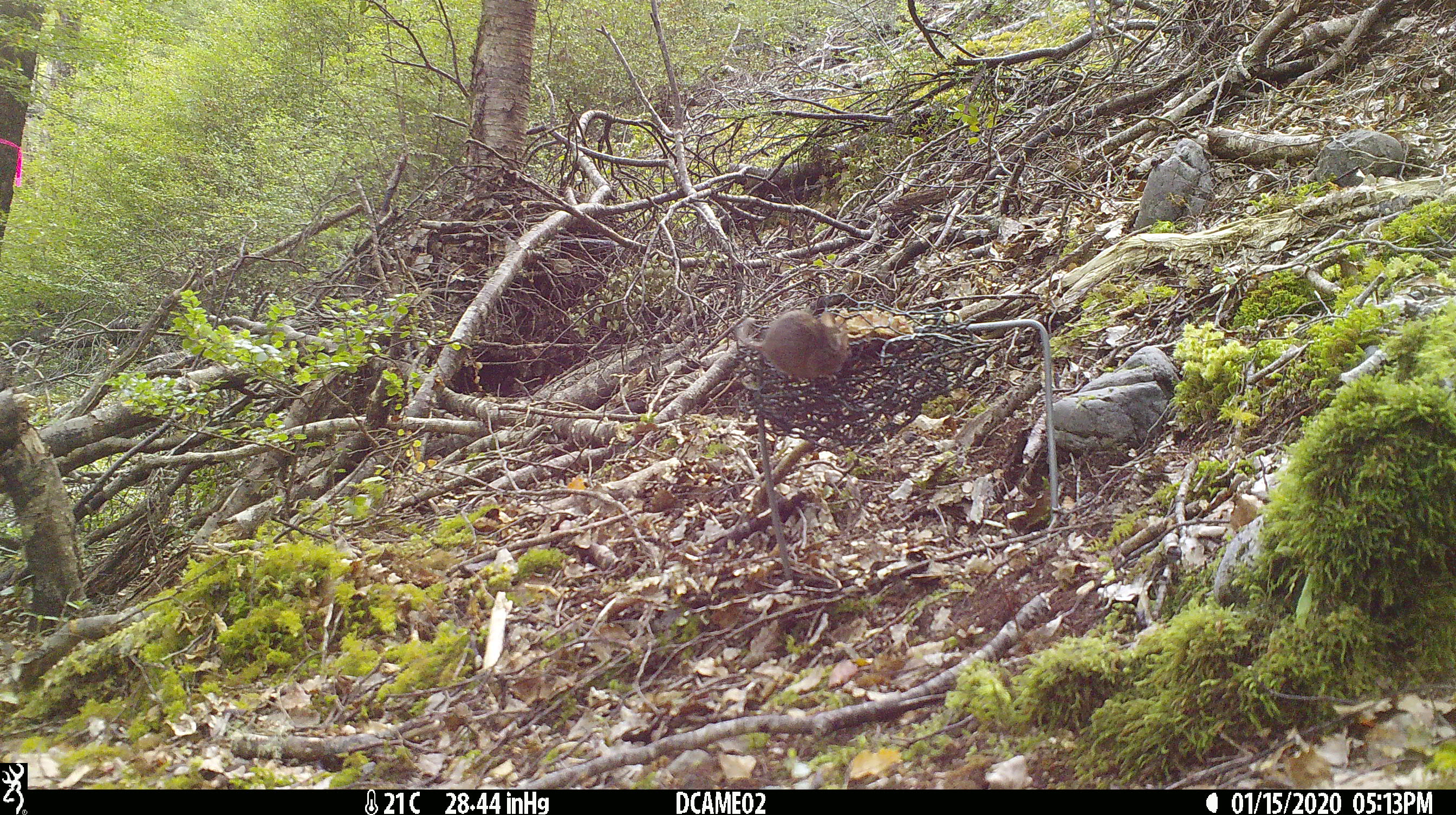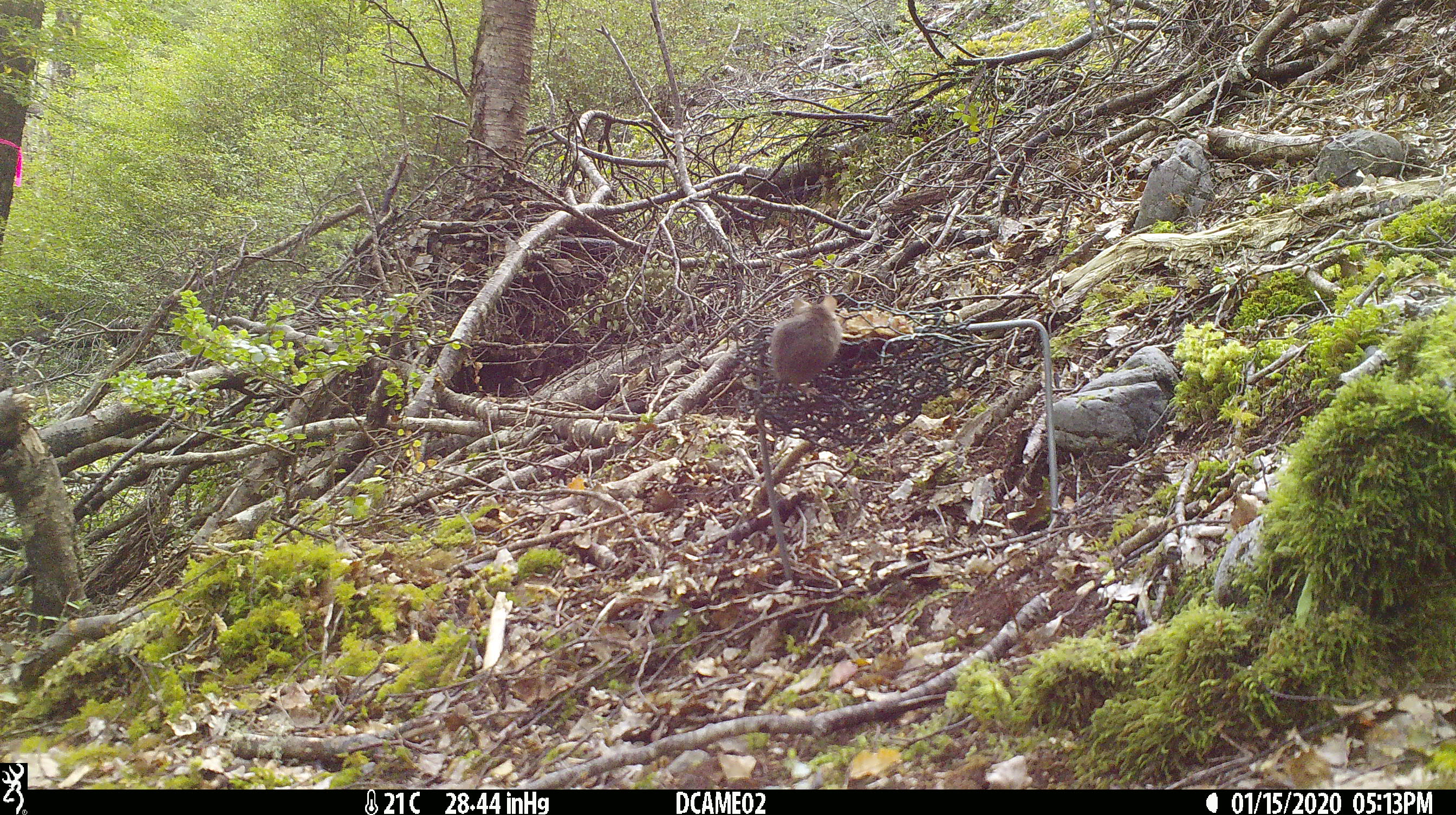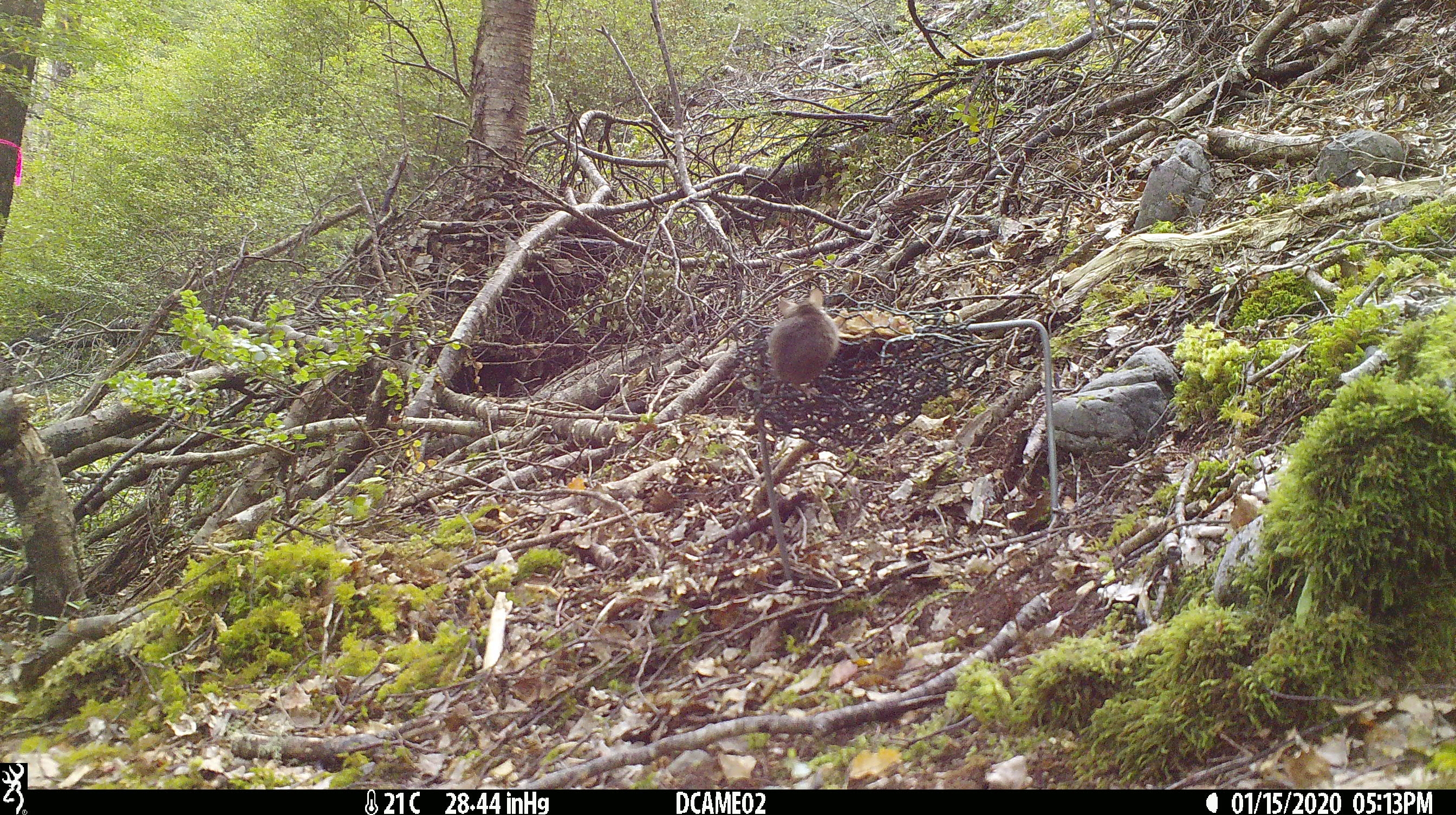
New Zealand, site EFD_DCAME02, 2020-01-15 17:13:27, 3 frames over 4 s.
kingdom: Animalia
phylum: Chordata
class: Mammalia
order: Rodentia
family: Muridae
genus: Mus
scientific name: Mus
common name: mouse